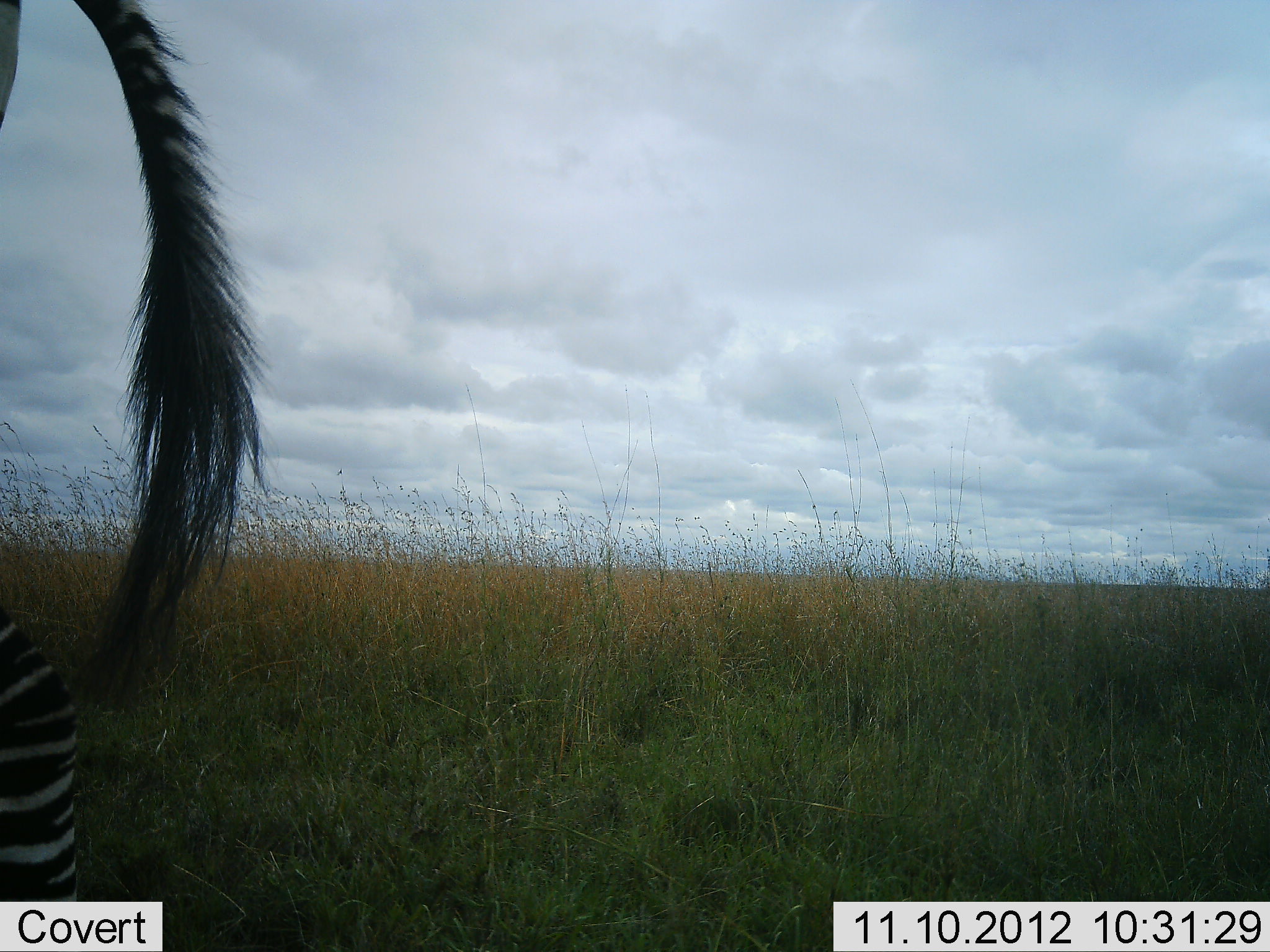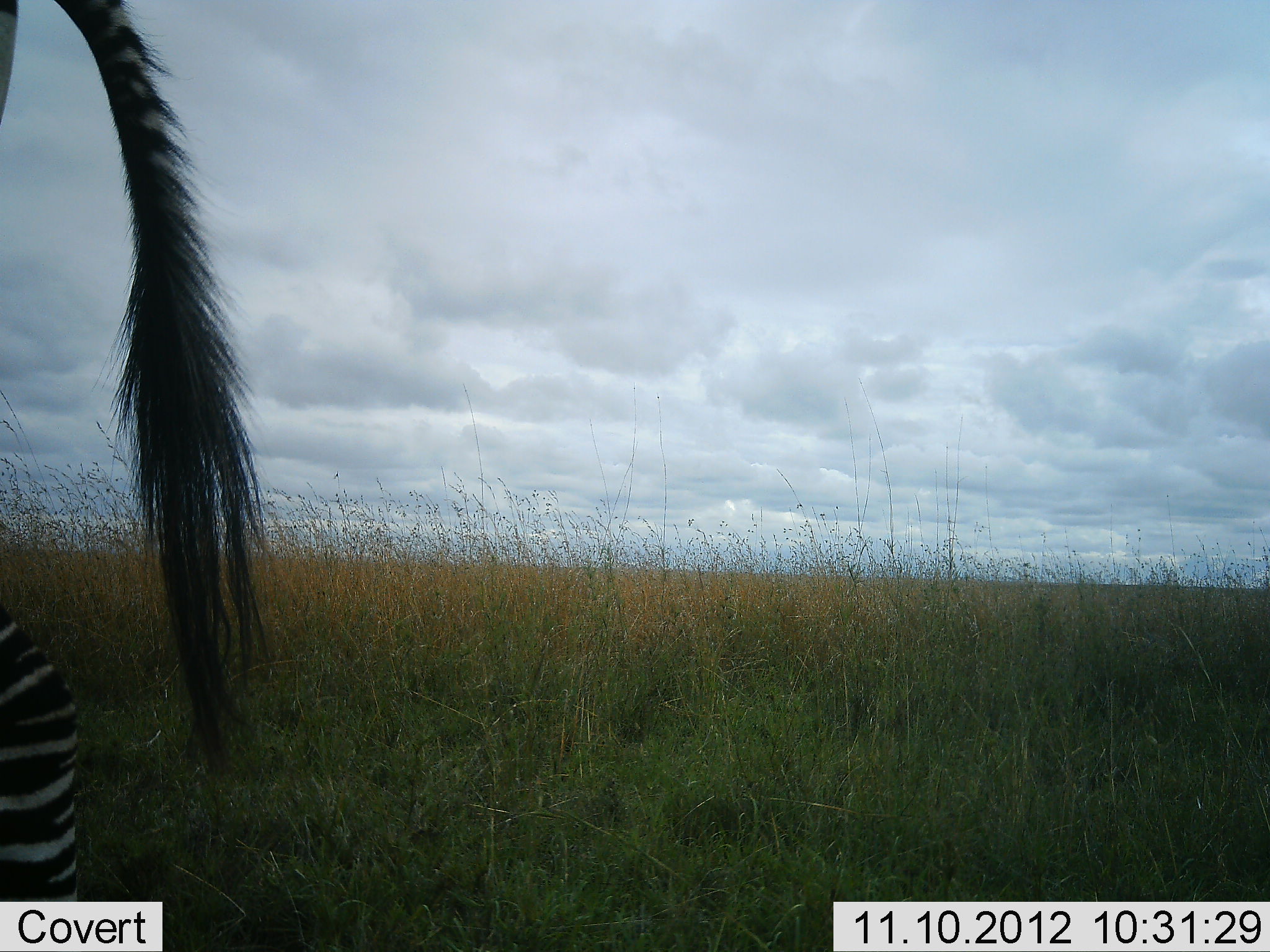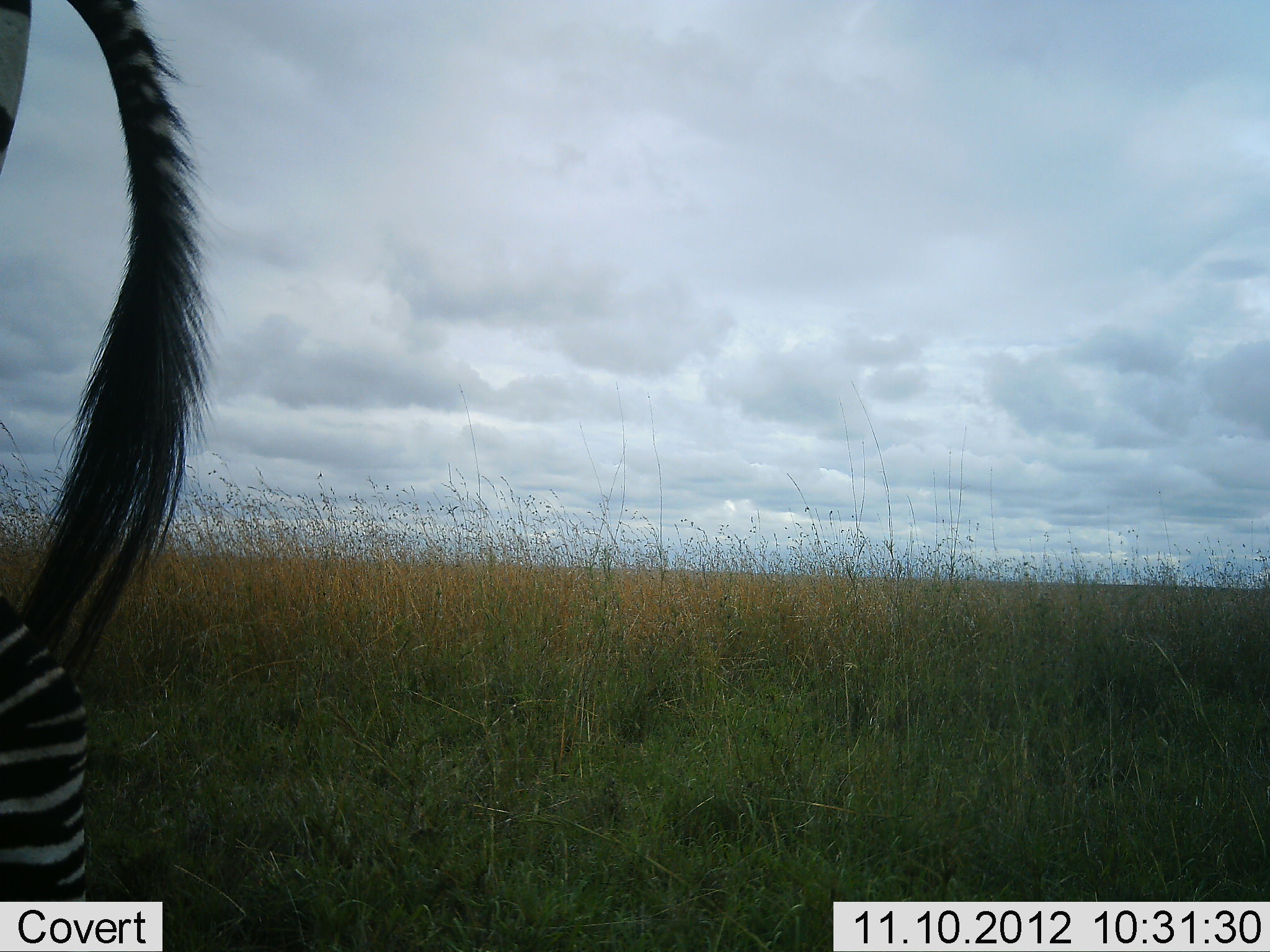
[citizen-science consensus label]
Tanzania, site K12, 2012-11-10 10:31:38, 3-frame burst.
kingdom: Animalia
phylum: Chordata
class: Mammalia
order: Perissodactyla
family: Equidae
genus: Equus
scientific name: Equus quagga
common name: plains zebra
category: zebra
Zebra (plains zebra) (Equus quagga), count 1. Behavior (volunteer vote fractions): standing 100%, resting 0%, moving 0%, interacting 0%. Young present (vote fraction): 0%. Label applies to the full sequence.